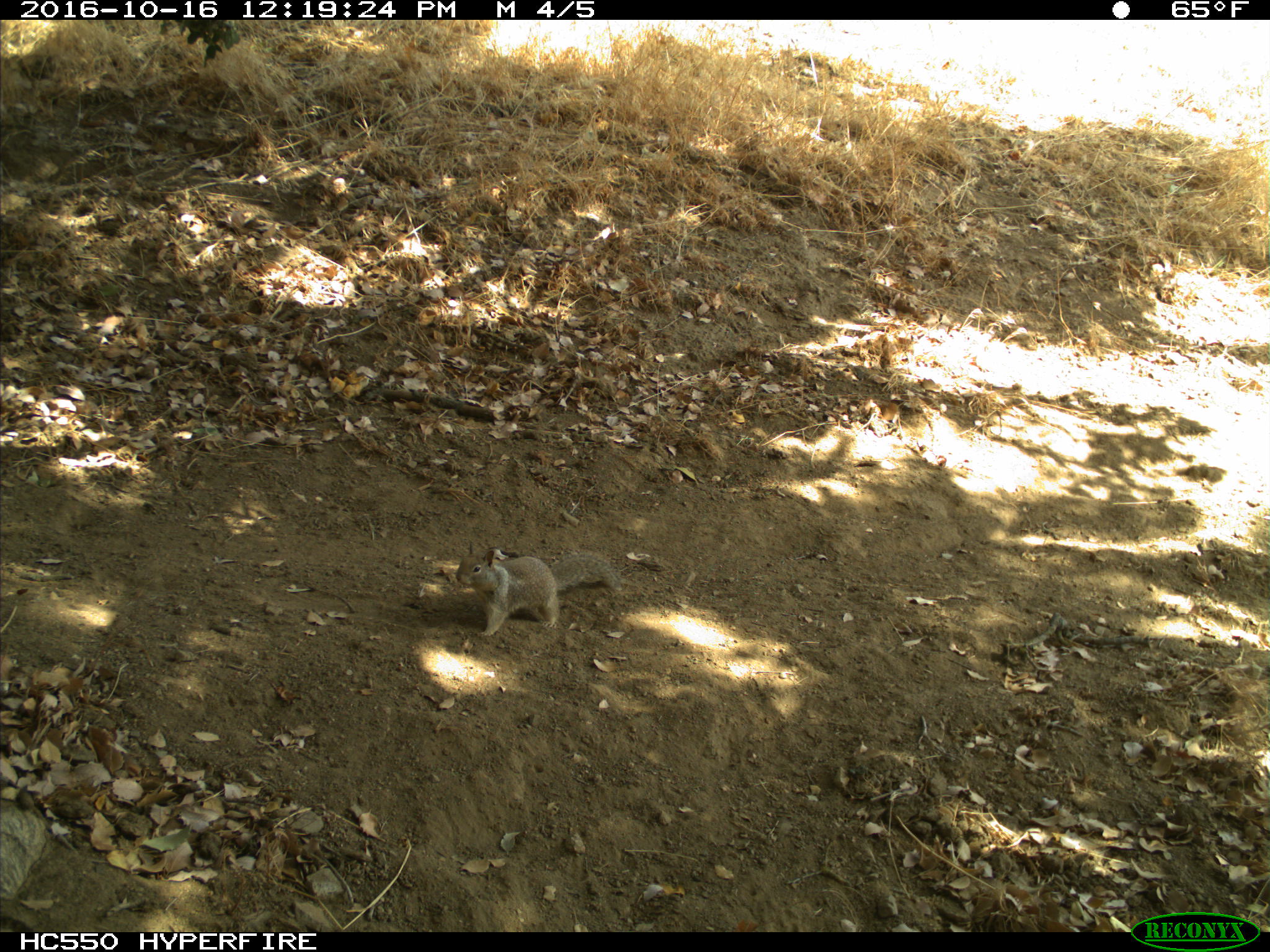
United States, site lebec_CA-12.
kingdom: Animalia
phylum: Chordata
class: Mammalia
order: Rodentia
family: Sciuridae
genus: Otospermophilus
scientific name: Otospermophilus beecheyi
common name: california ground squirrel